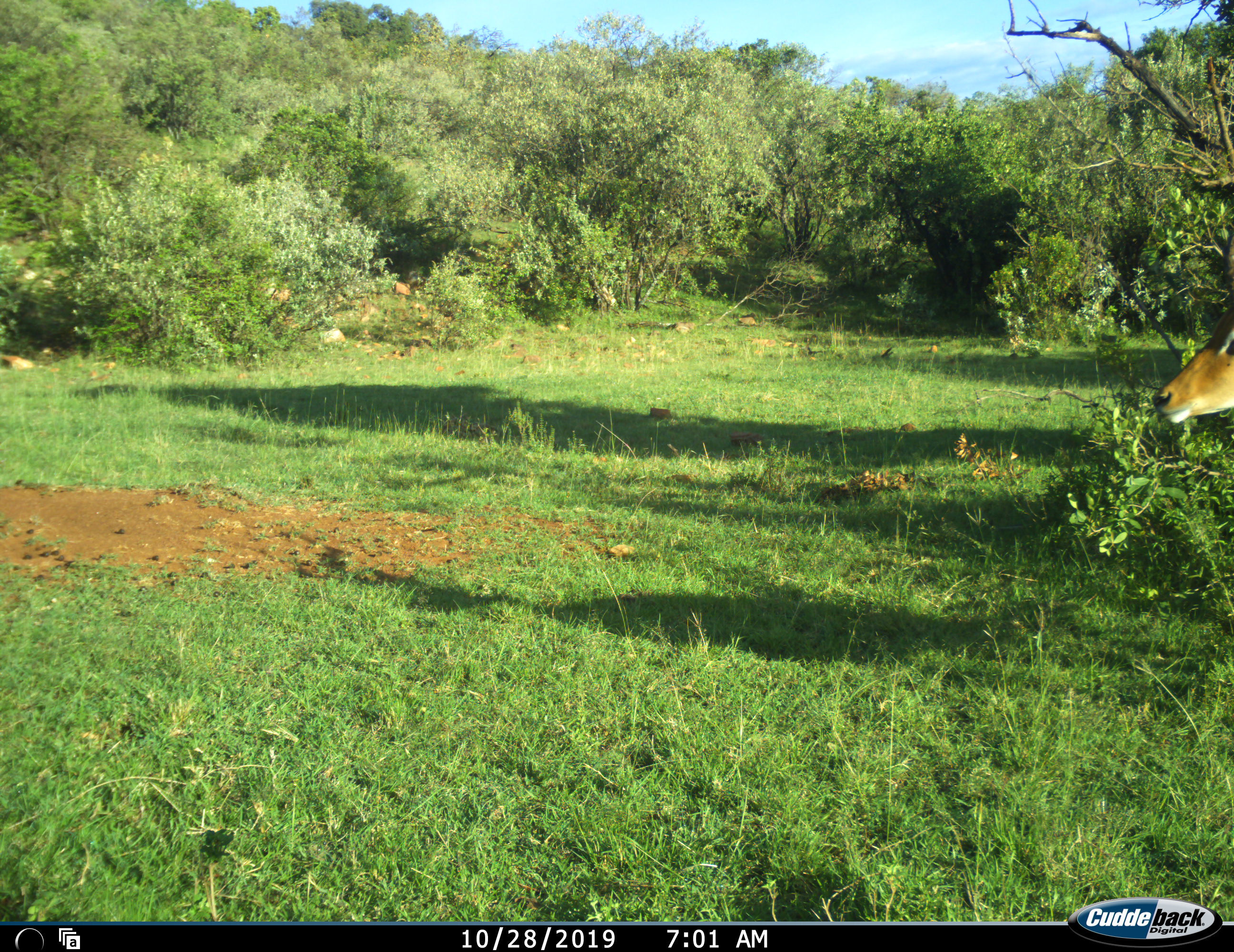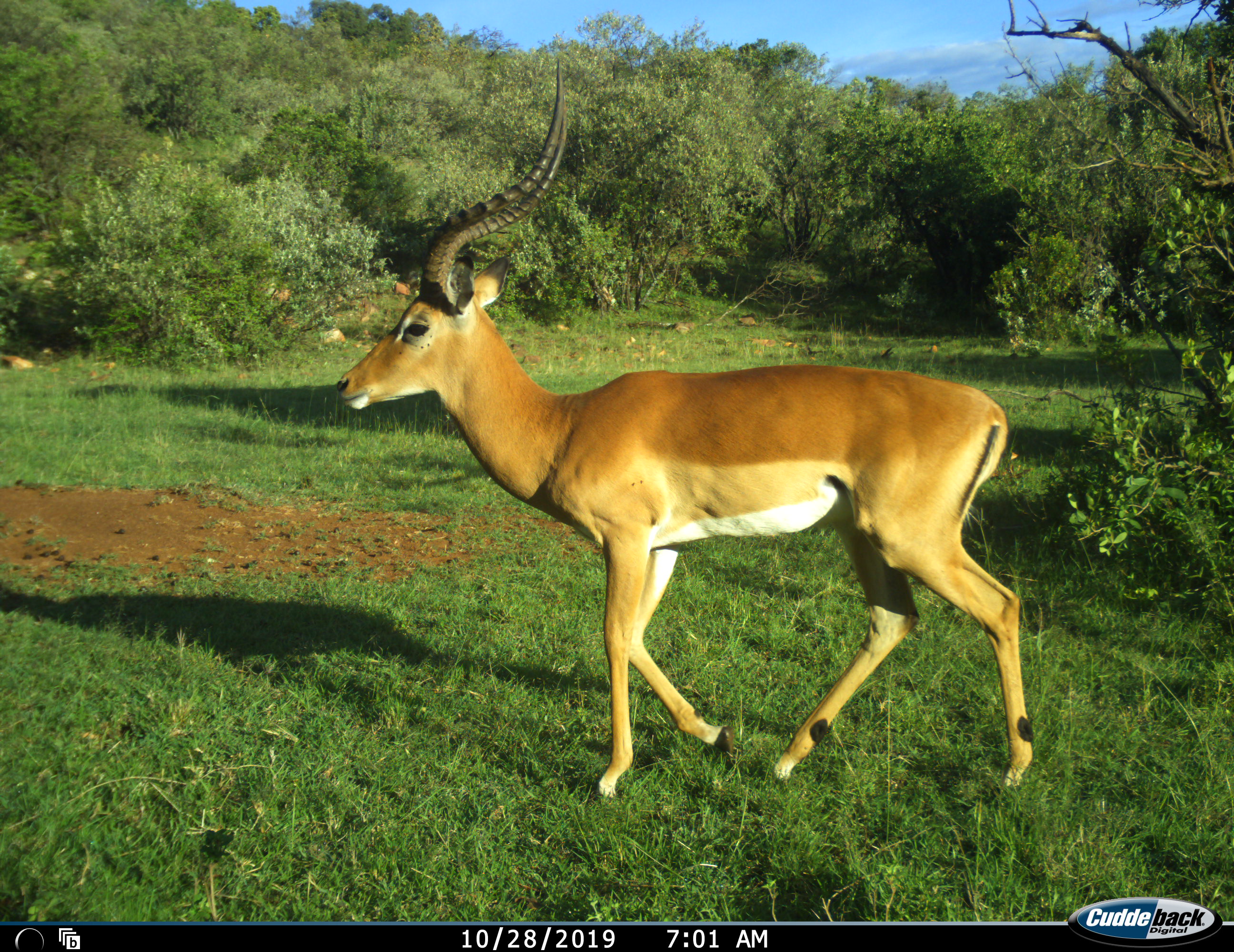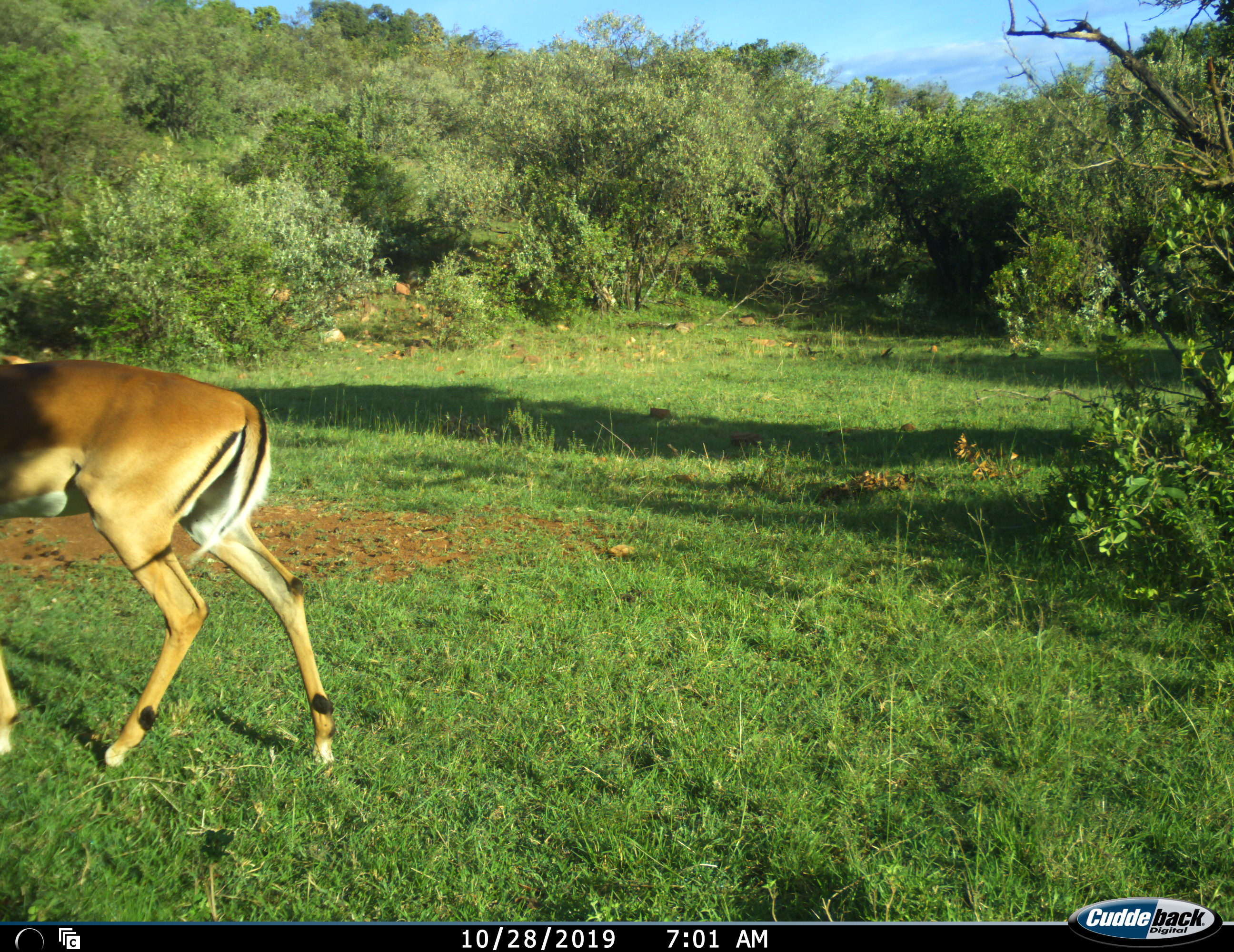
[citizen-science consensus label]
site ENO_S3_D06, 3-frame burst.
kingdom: Animalia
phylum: Chordata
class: Mammalia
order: Artiodactyla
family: Bovidae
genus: Aepyceros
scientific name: Aepyceros melampus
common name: impala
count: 1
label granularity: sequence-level